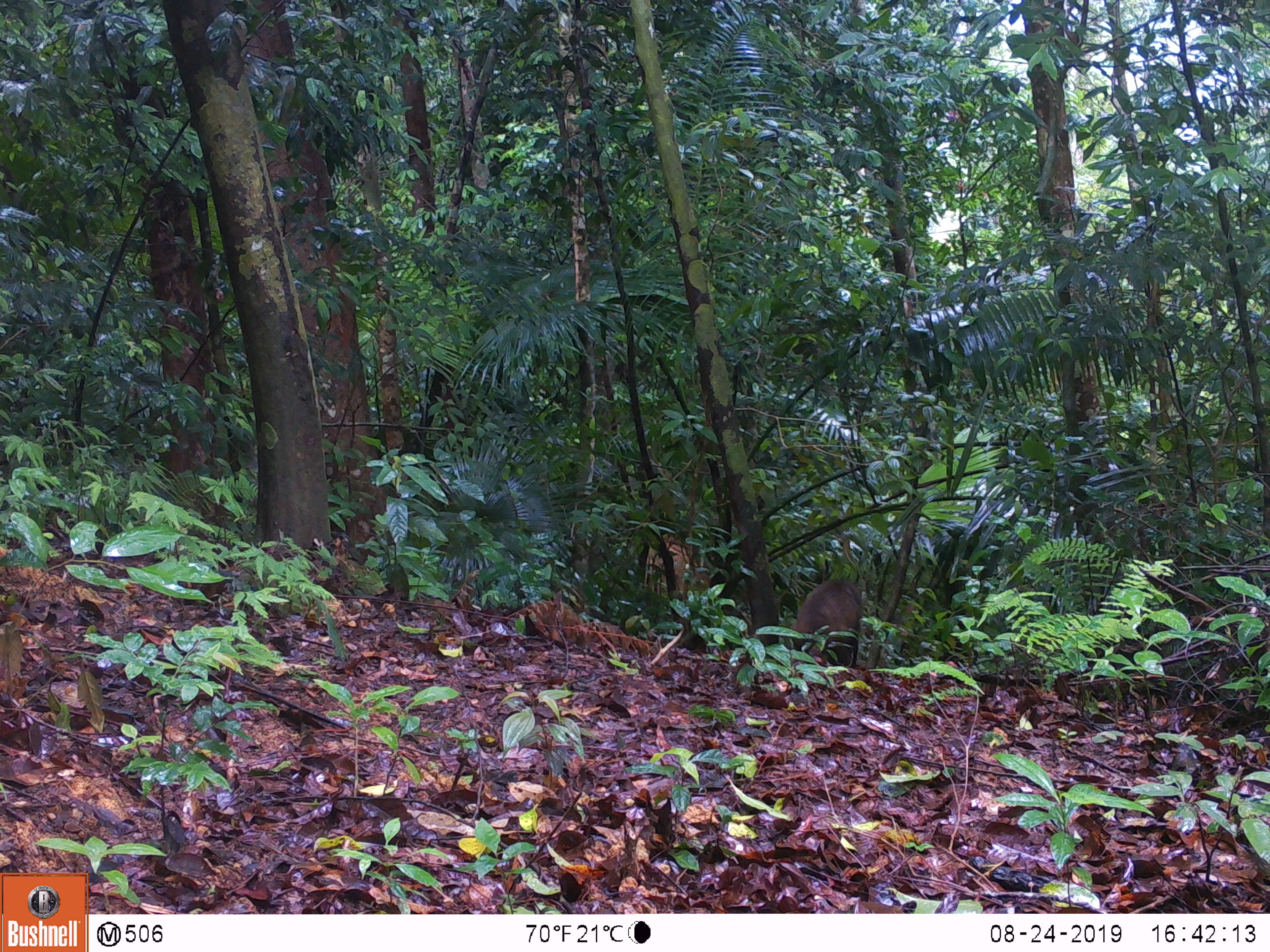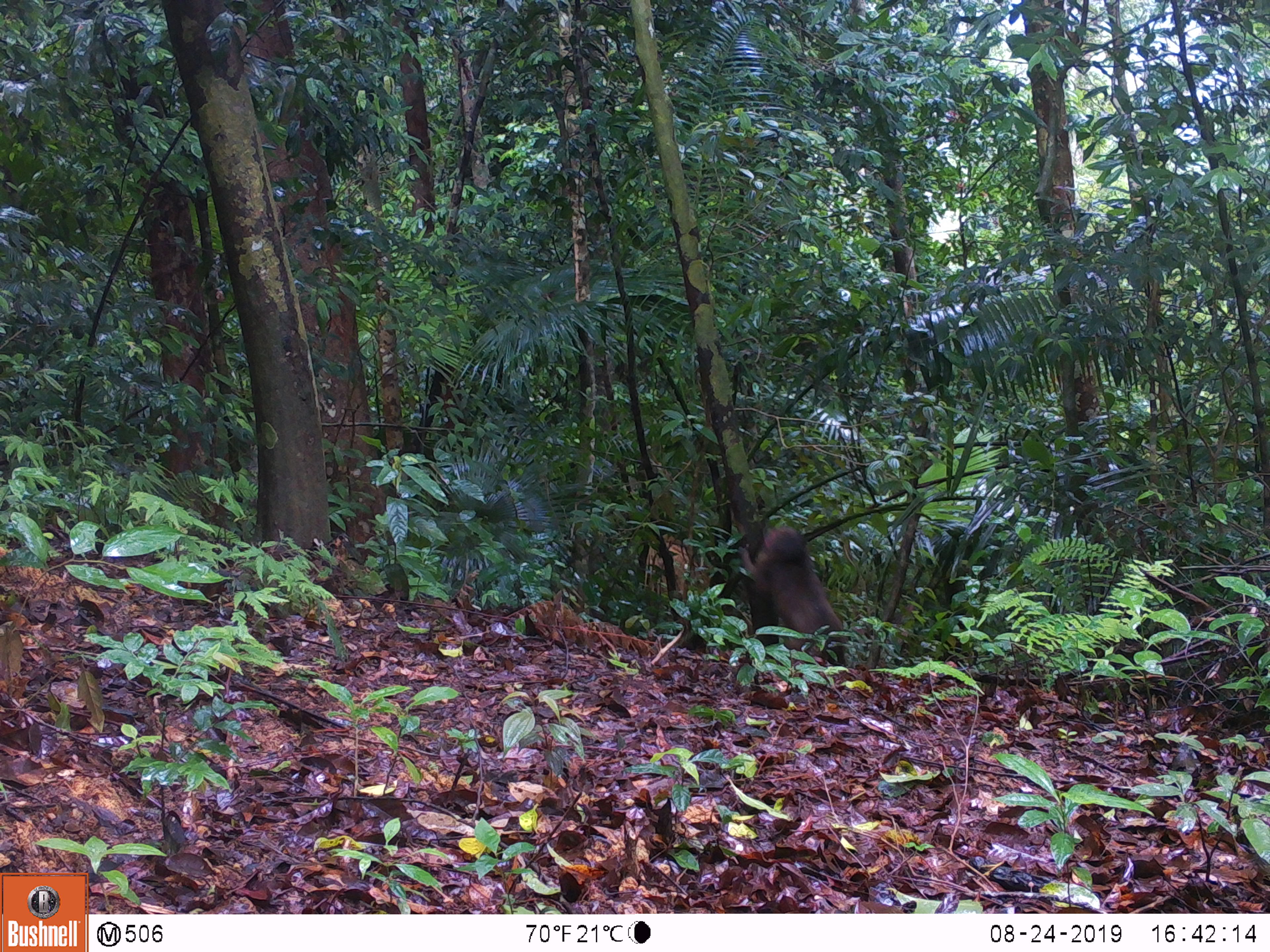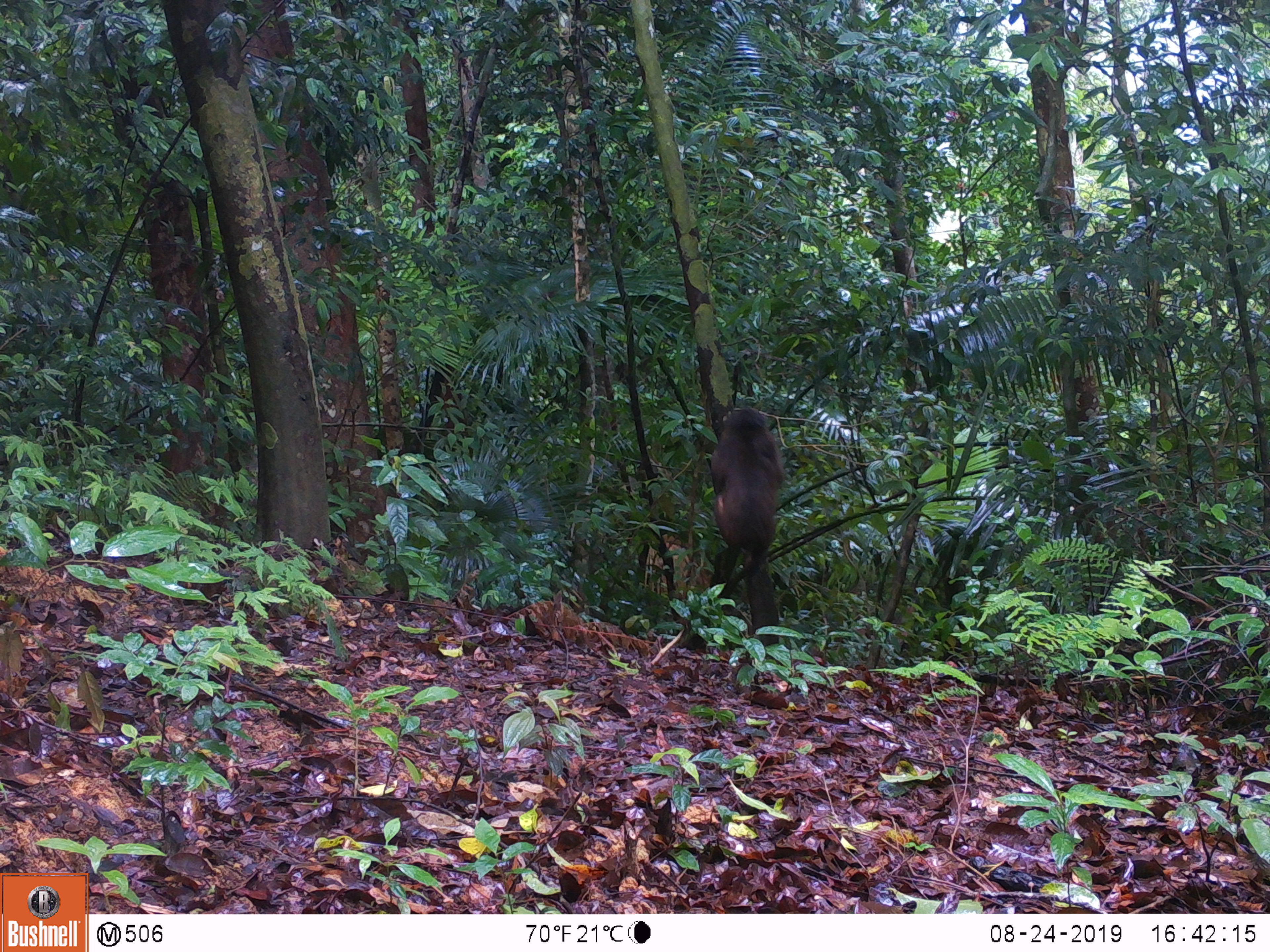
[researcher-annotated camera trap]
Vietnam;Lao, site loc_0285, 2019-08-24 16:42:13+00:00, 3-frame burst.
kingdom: Animalia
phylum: Chordata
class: Mammalia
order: Primates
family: Cercopithecidae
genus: Macaca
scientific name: Macaca arctoides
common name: stump-tailed macaque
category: stump tailed macaque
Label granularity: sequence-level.